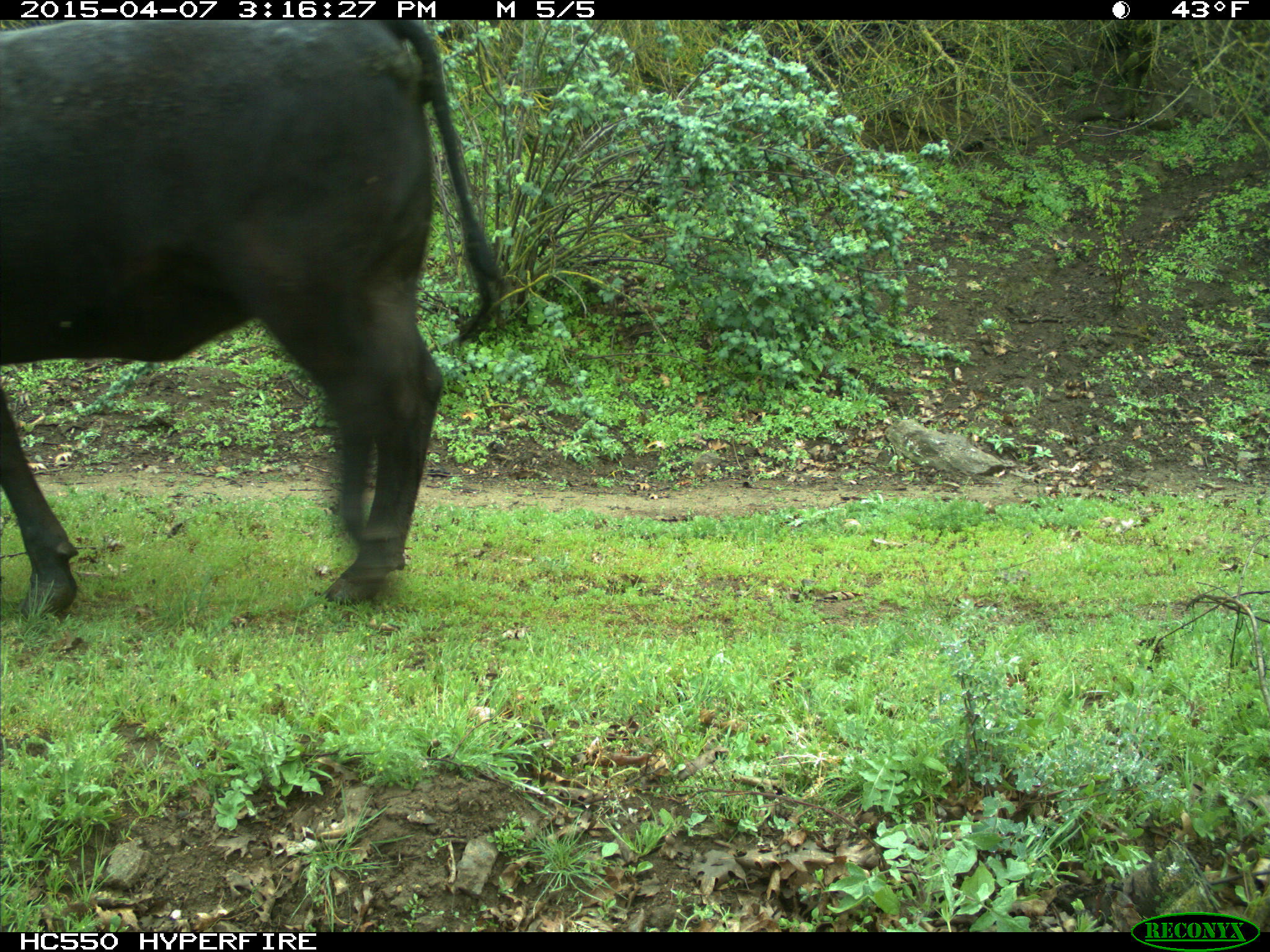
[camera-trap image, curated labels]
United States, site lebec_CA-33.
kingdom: Animalia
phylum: Chordata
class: Mammalia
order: Artiodactyla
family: Bovidae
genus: Bos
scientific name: Bos taurus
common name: domestic cow